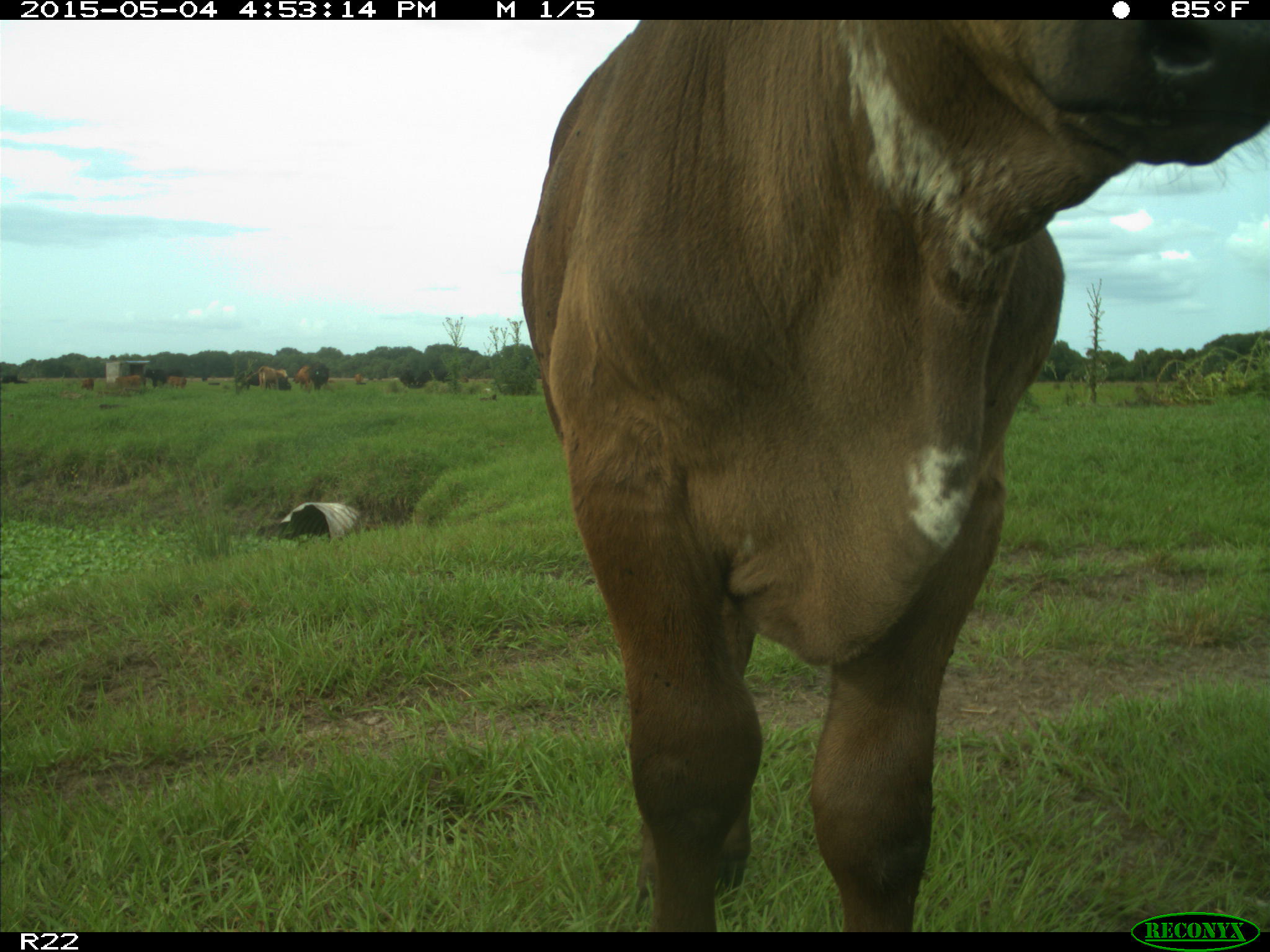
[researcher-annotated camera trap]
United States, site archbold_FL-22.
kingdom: Animalia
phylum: Chordata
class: Mammalia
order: Artiodactyla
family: Bovidae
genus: Bos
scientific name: Bos taurus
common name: domestic cow